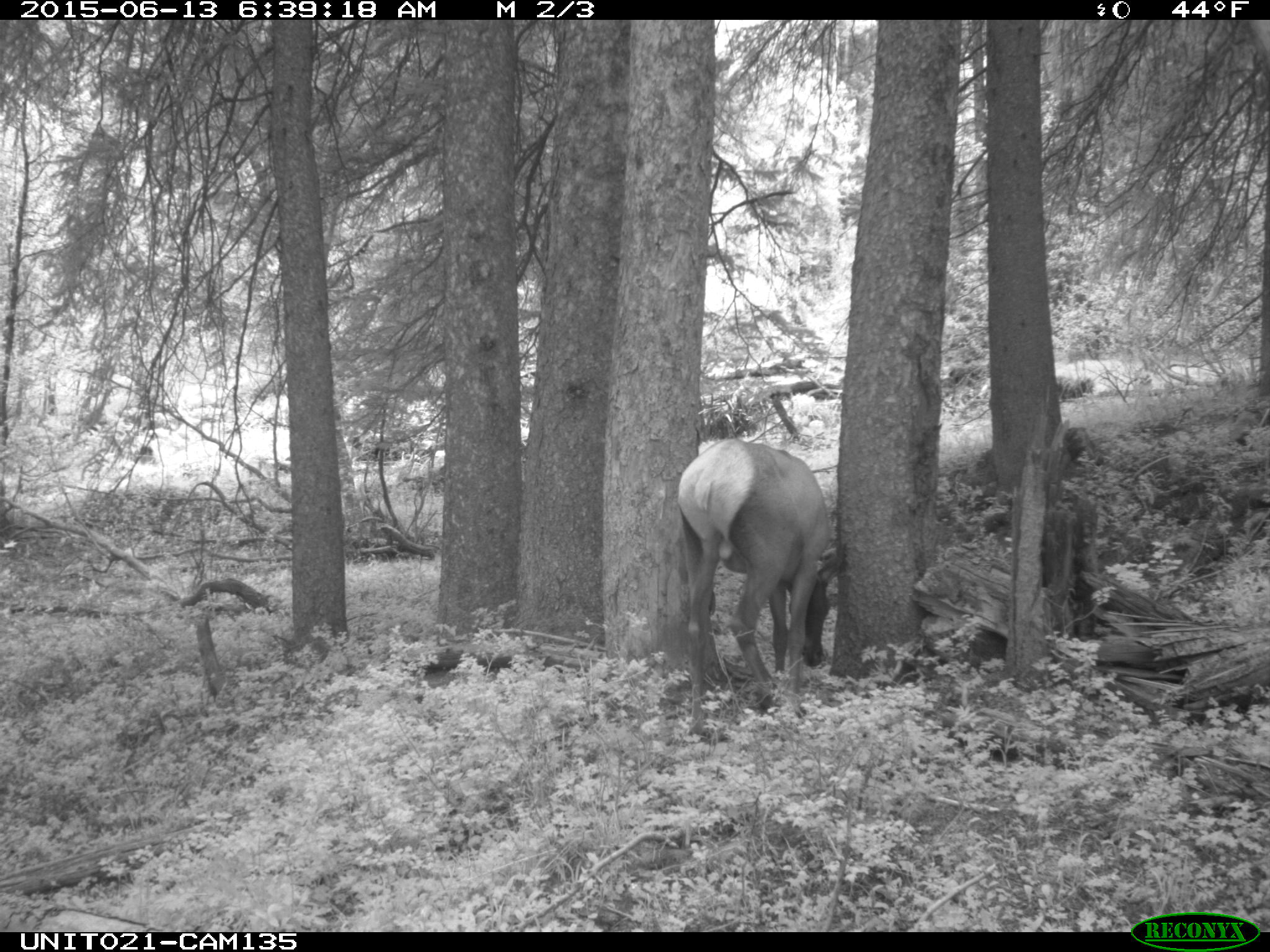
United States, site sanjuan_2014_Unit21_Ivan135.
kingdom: Animalia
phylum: Chordata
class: Mammalia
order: Artiodactyla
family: Cervidae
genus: Cervus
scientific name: Cervus elaphus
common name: red deer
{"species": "Cervus elaphus (red deer)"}